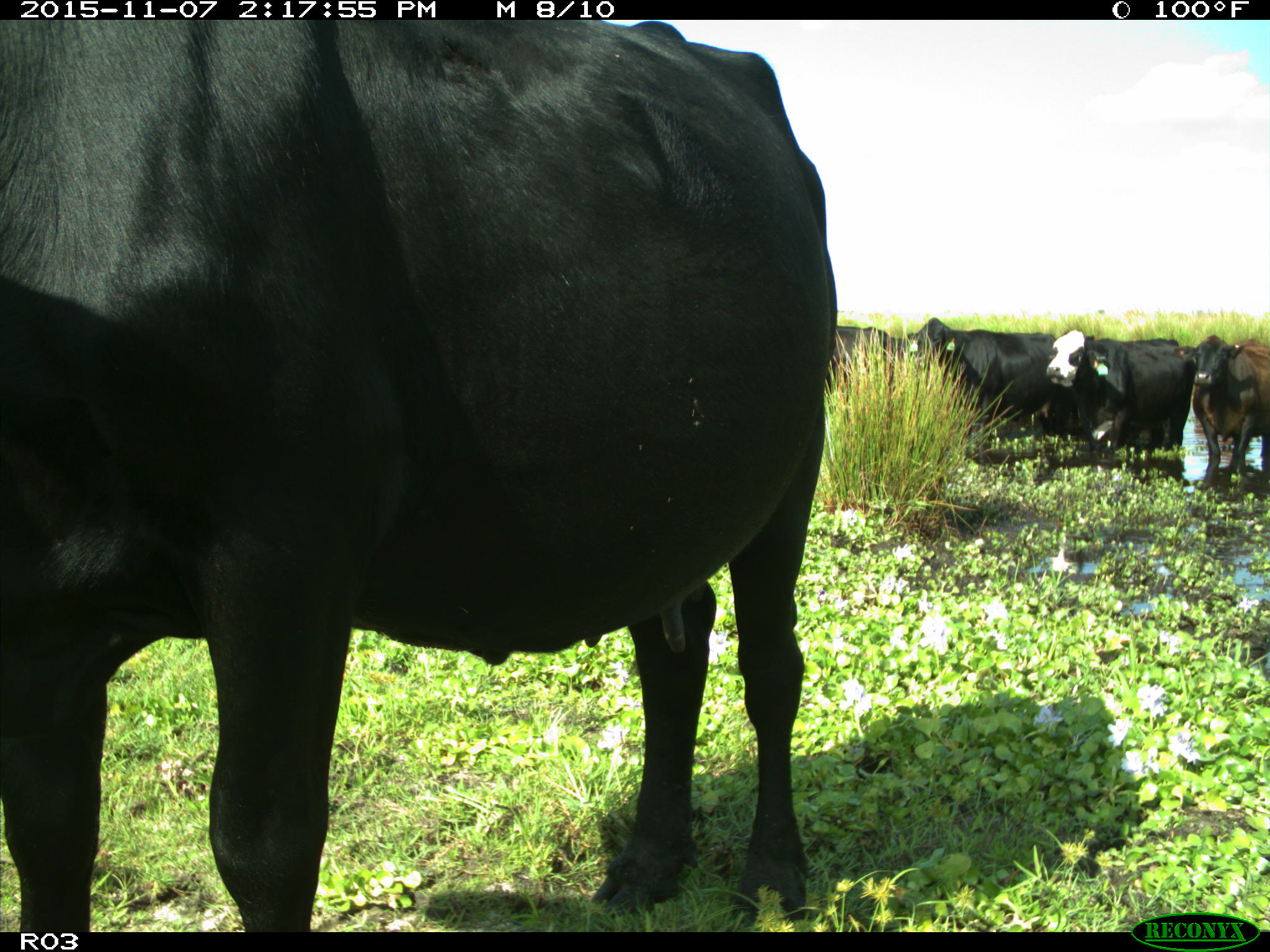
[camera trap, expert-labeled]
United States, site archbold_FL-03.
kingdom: Animalia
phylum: Chordata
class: Mammalia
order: Artiodactyla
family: Bovidae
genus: Bos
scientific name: Bos taurus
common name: domestic cow